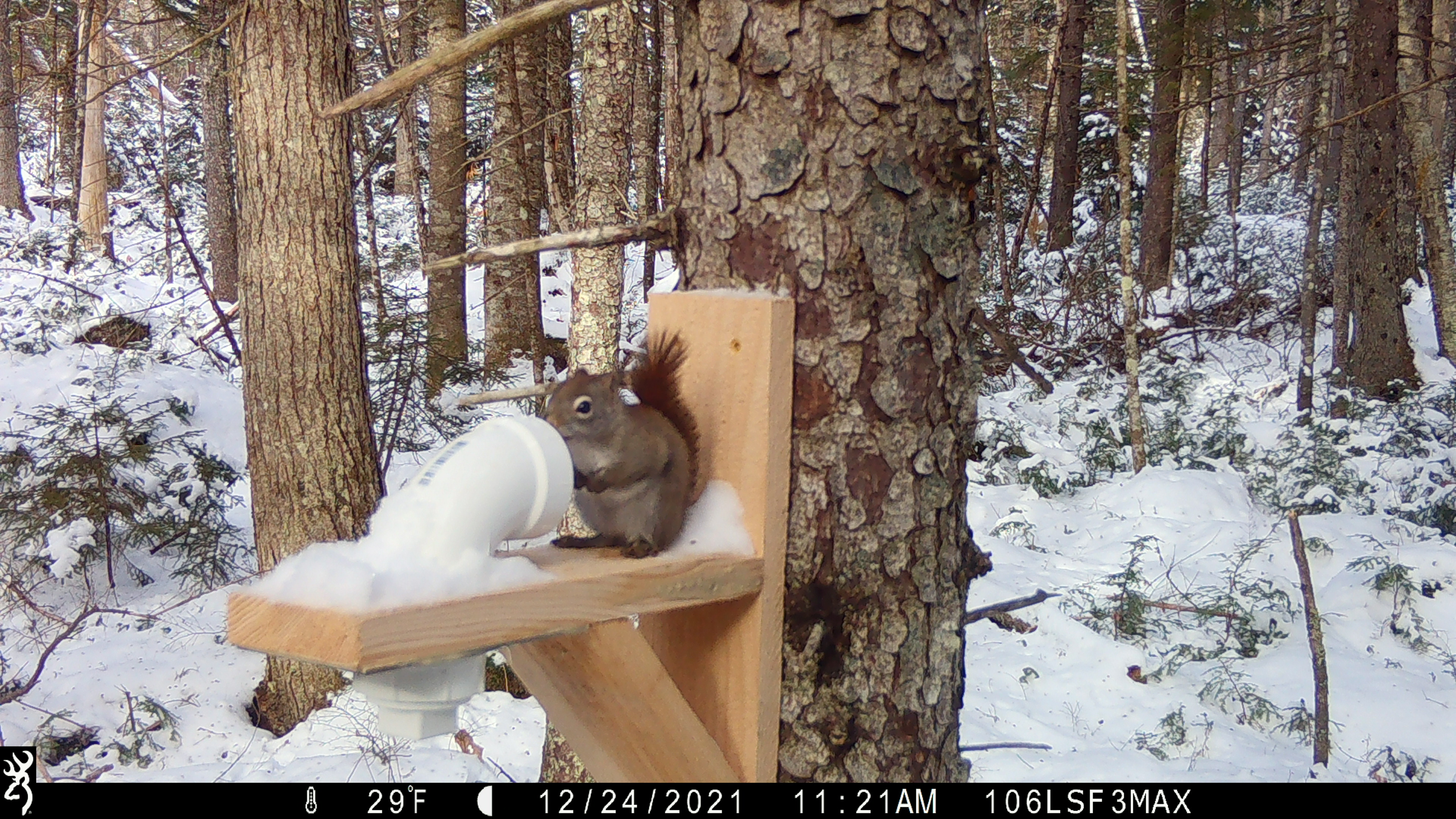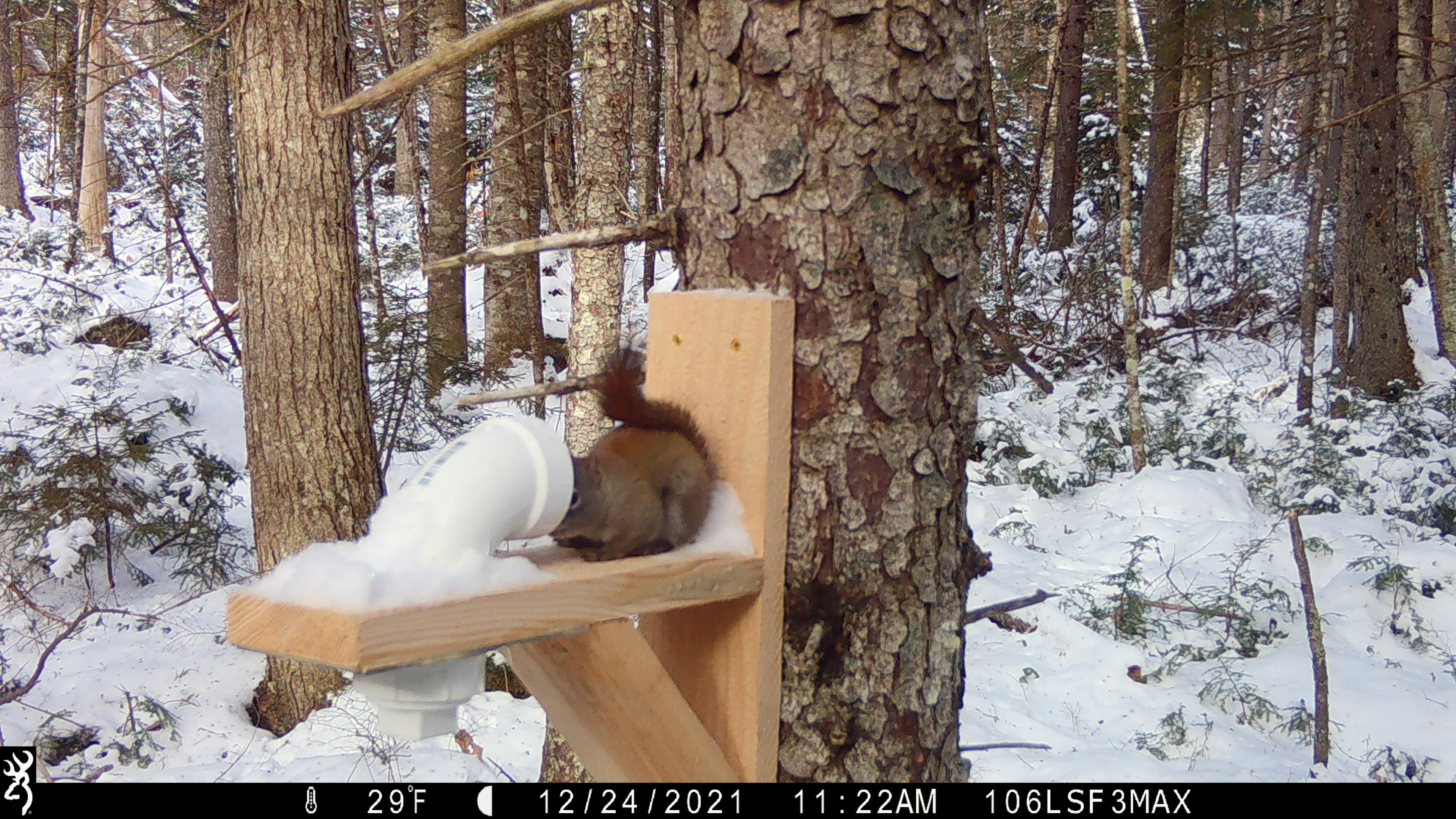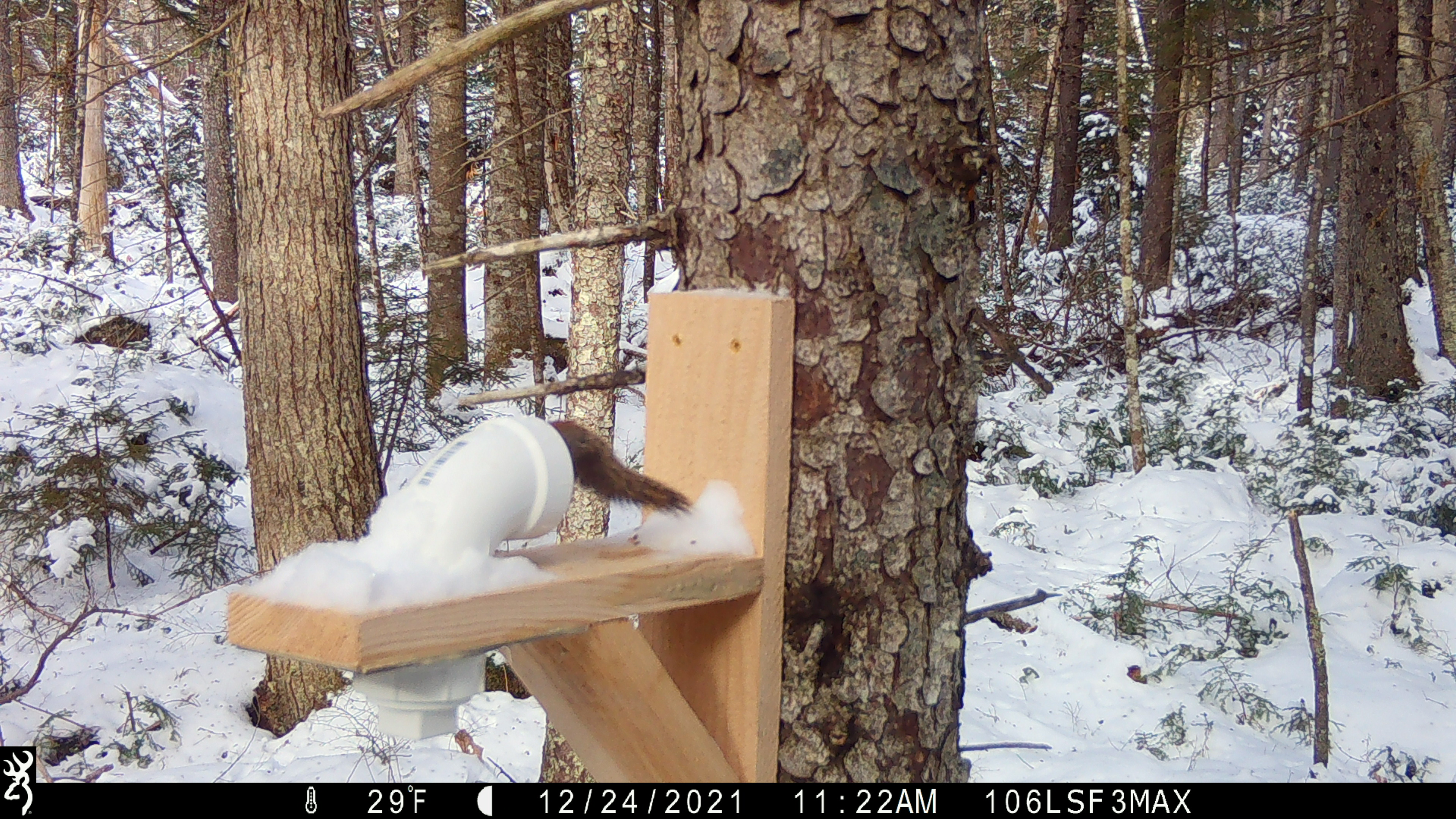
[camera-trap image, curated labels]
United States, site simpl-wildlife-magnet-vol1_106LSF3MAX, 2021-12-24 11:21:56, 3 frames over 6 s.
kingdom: Animalia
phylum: Chordata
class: Mammalia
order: Rodentia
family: Sciuridae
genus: Tamiasciurus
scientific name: Tamiasciurus hudsonicus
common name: red squirrel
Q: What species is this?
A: Red squirrel (Tamiasciurus hudsonicus).